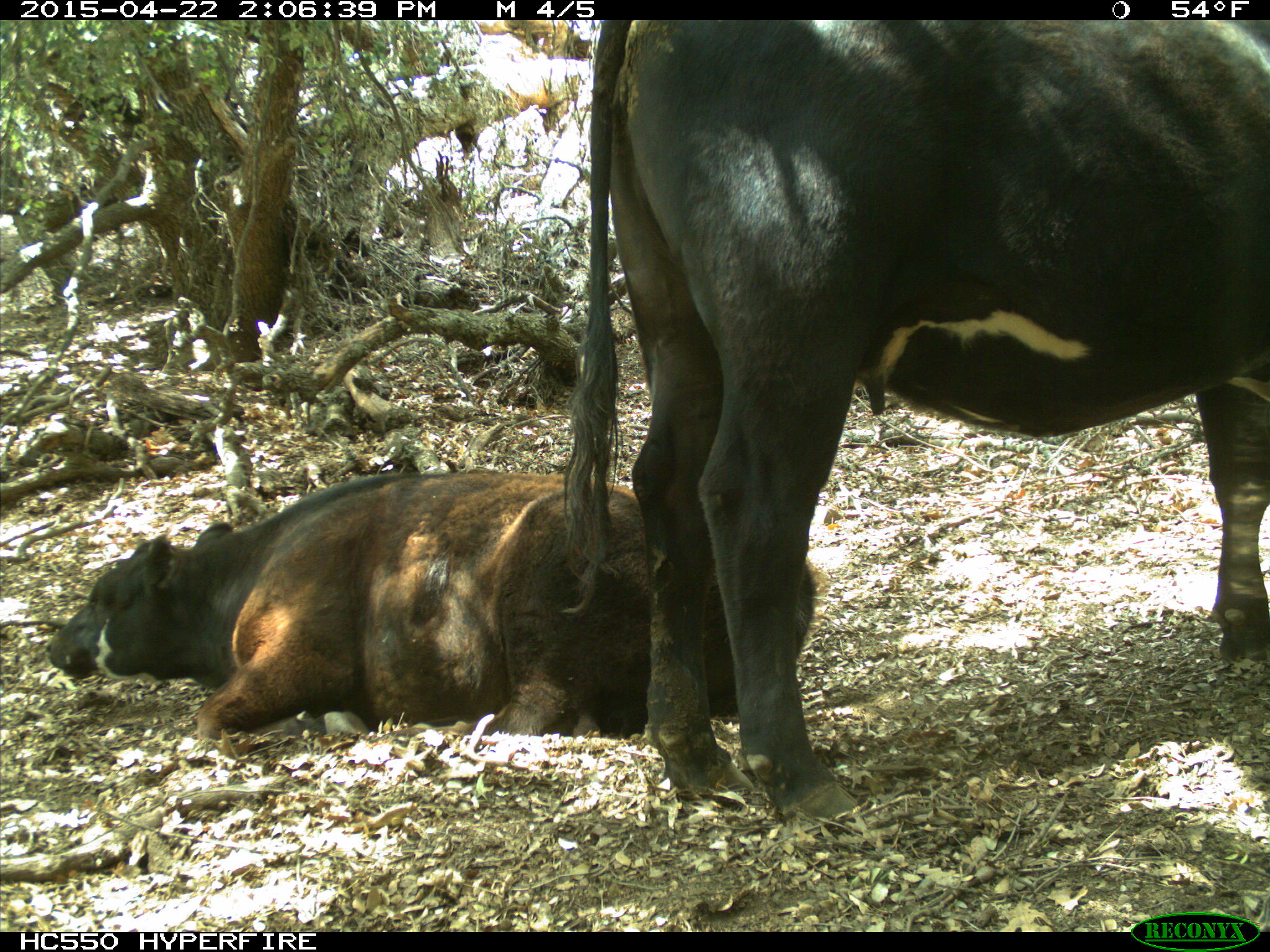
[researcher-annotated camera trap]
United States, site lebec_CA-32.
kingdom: Animalia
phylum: Chordata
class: Mammalia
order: Artiodactyla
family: Bovidae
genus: Bos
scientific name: Bos taurus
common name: domestic cow